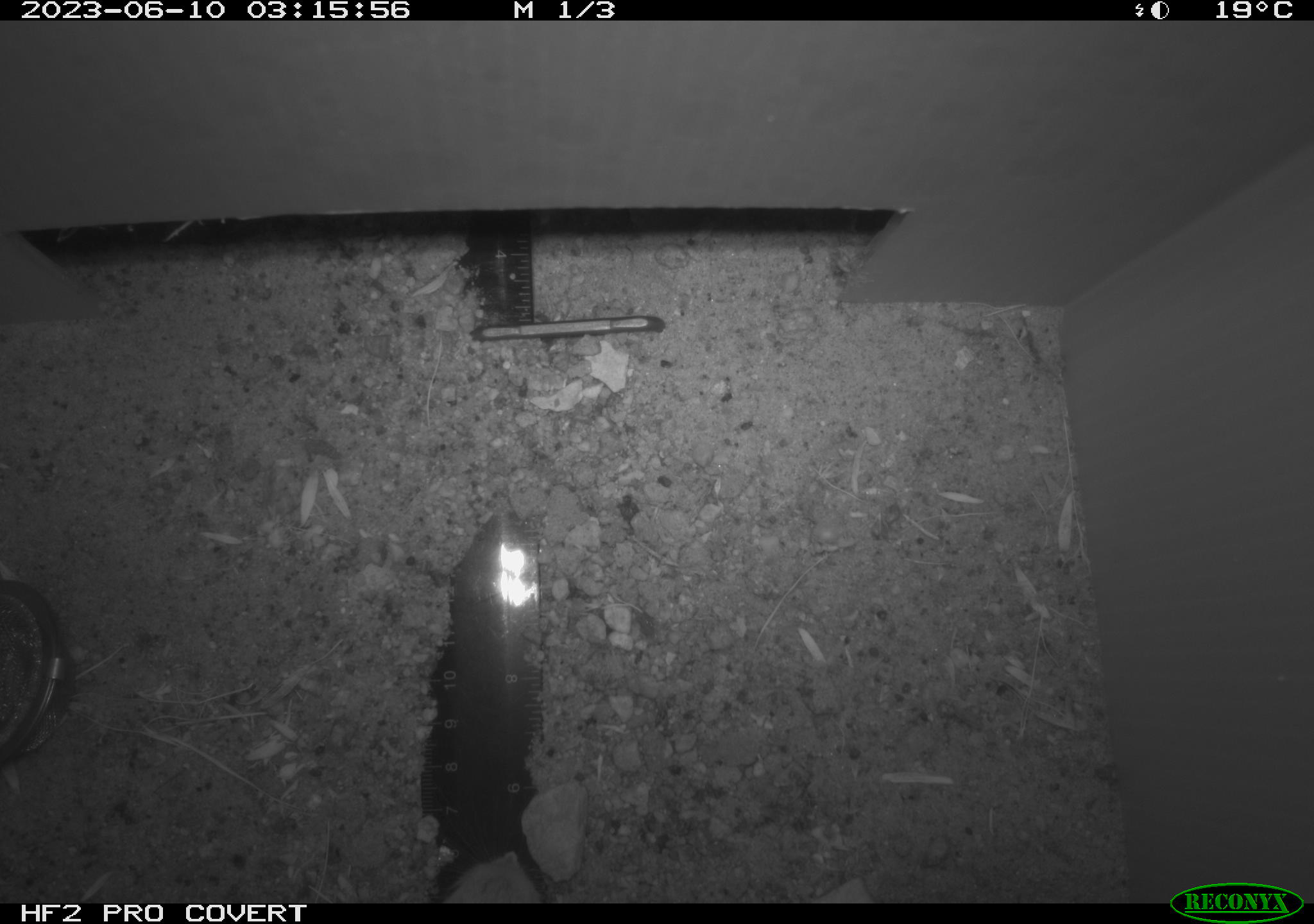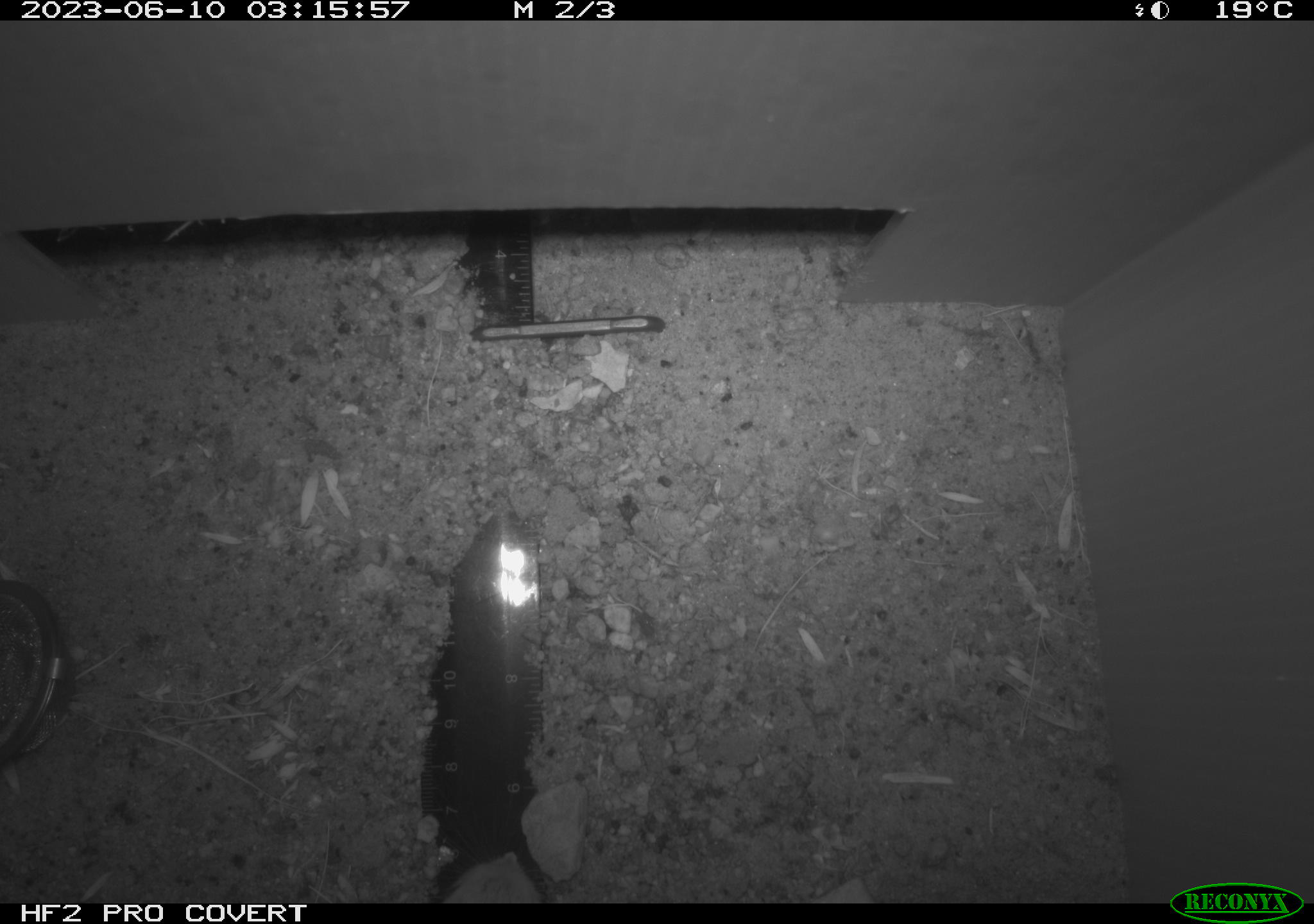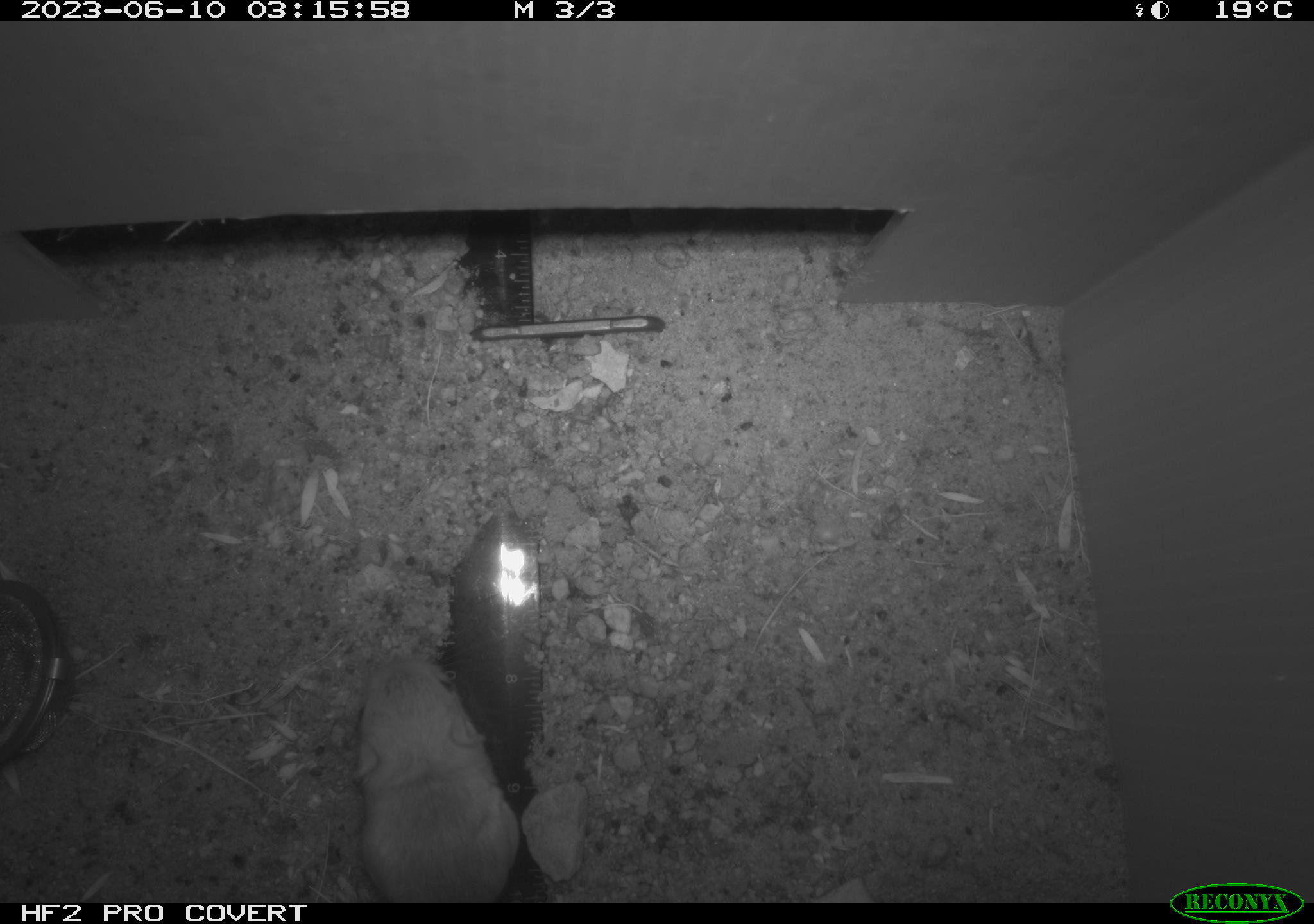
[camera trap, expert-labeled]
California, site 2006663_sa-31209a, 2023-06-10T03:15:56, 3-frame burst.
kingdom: Animalia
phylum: Chordata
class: Mammalia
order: Rodentia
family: Heteromyidae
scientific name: Heteromyidae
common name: kangaroo rats and pocket mice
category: heteromyidae family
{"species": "heteromyidae family (kangaroo rats and pocket mice) (Heteromyidae)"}